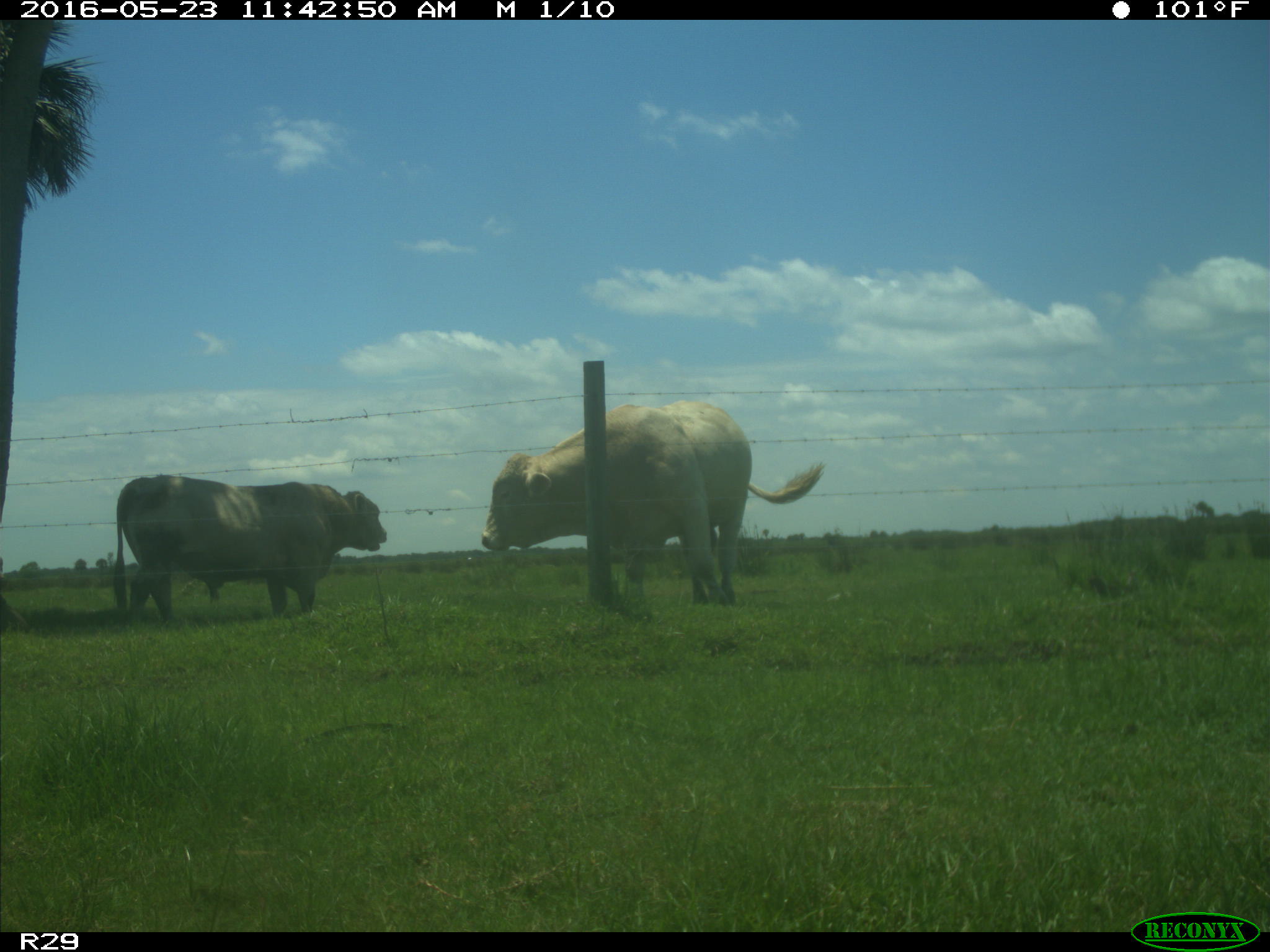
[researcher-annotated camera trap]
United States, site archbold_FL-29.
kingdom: Animalia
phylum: Chordata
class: Mammalia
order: Artiodactyla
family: Bovidae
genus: Bos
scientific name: Bos taurus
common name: domestic cow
Bos taurus (domestic cow).